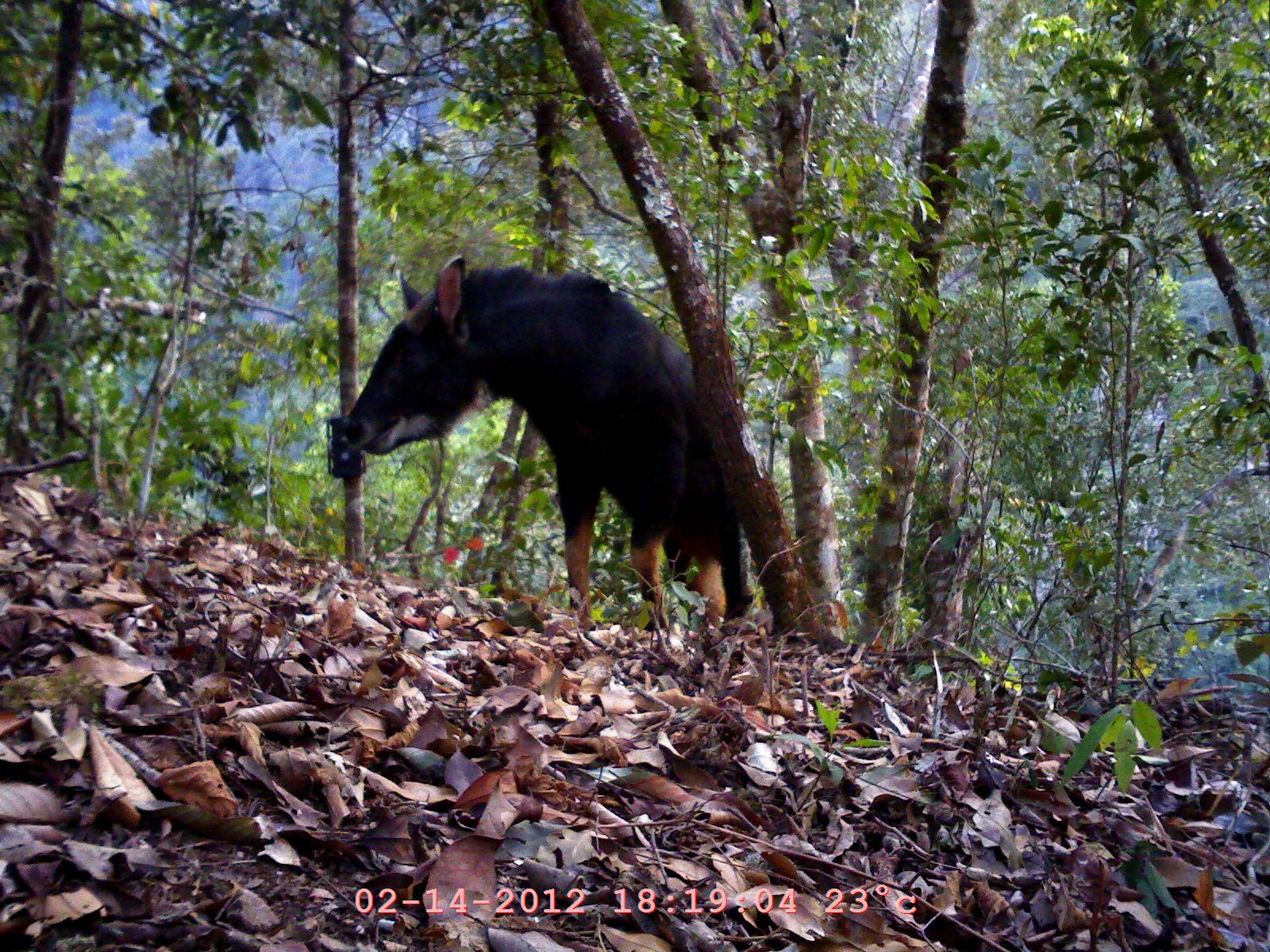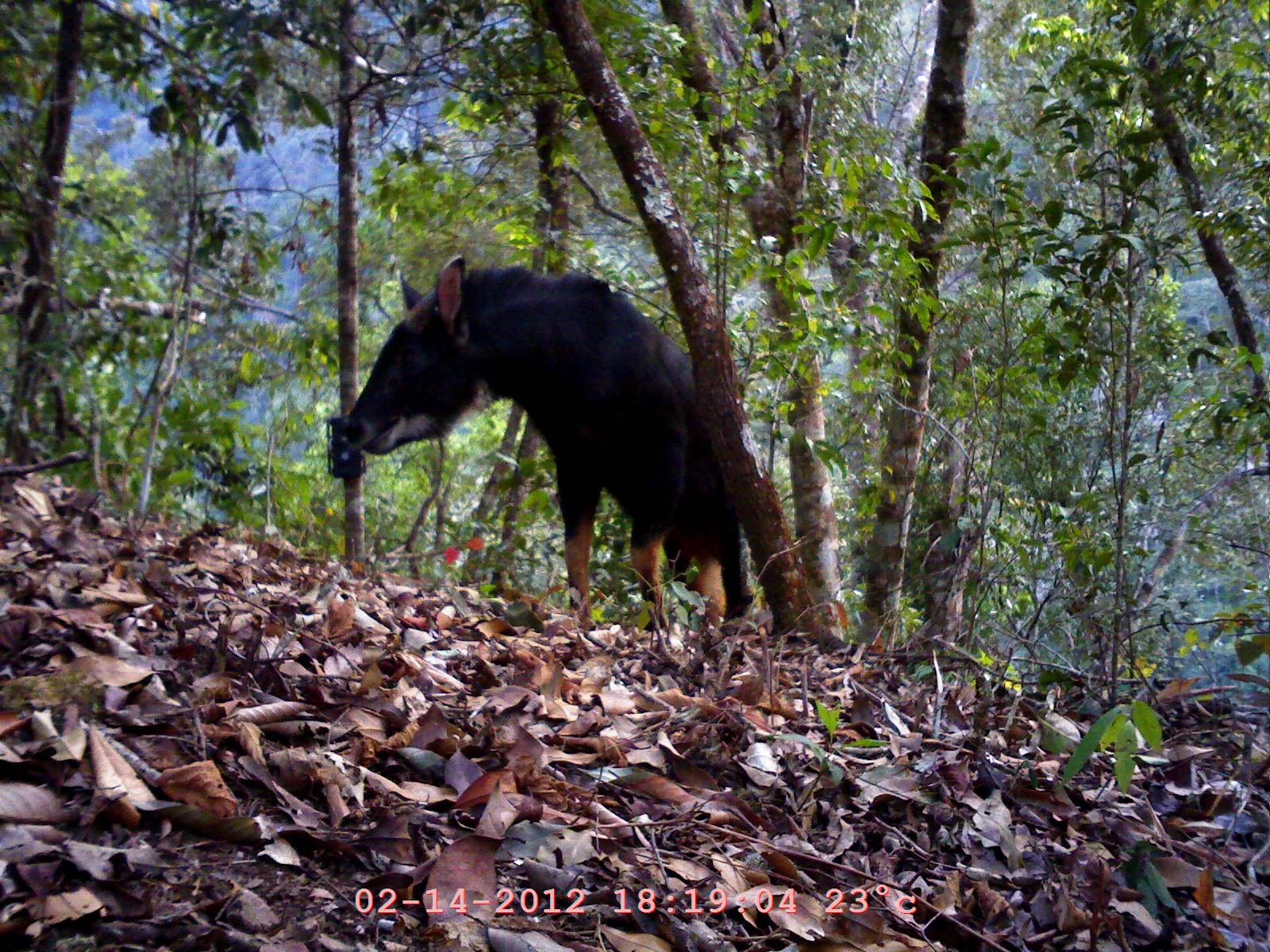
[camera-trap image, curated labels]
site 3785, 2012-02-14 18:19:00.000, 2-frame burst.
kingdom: Animalia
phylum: Chordata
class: Mammalia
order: Artiodactyla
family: Bovidae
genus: Capricornis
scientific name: Capricornis sumatraensis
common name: chinese serow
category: capricornis milneedwardsii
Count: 1.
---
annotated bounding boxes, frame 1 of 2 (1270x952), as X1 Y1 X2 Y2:
capricornis milneedwardsii: 336 248 755 643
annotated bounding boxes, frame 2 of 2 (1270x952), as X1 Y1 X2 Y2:
capricornis milneedwardsii: 339 251 754 639